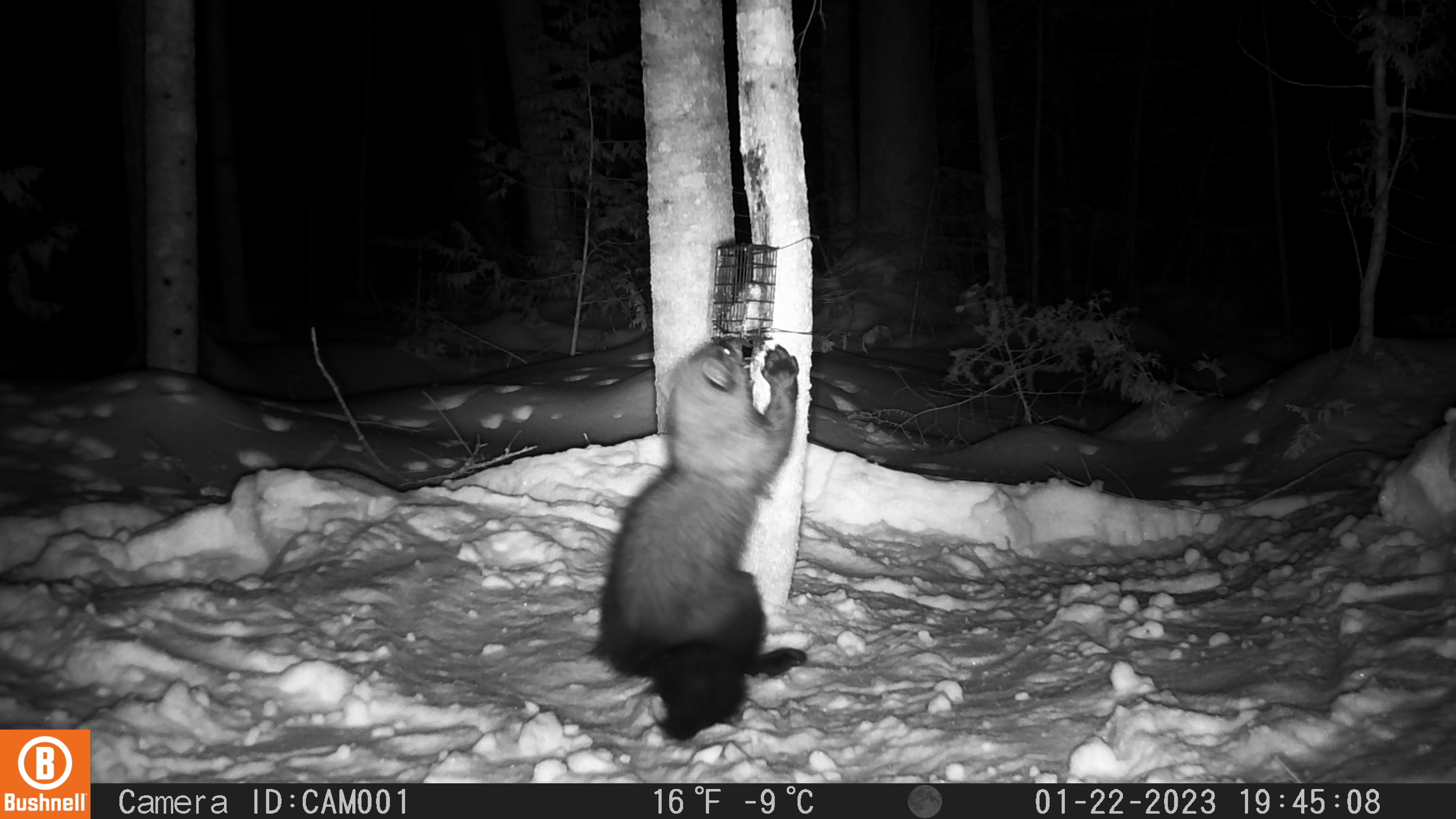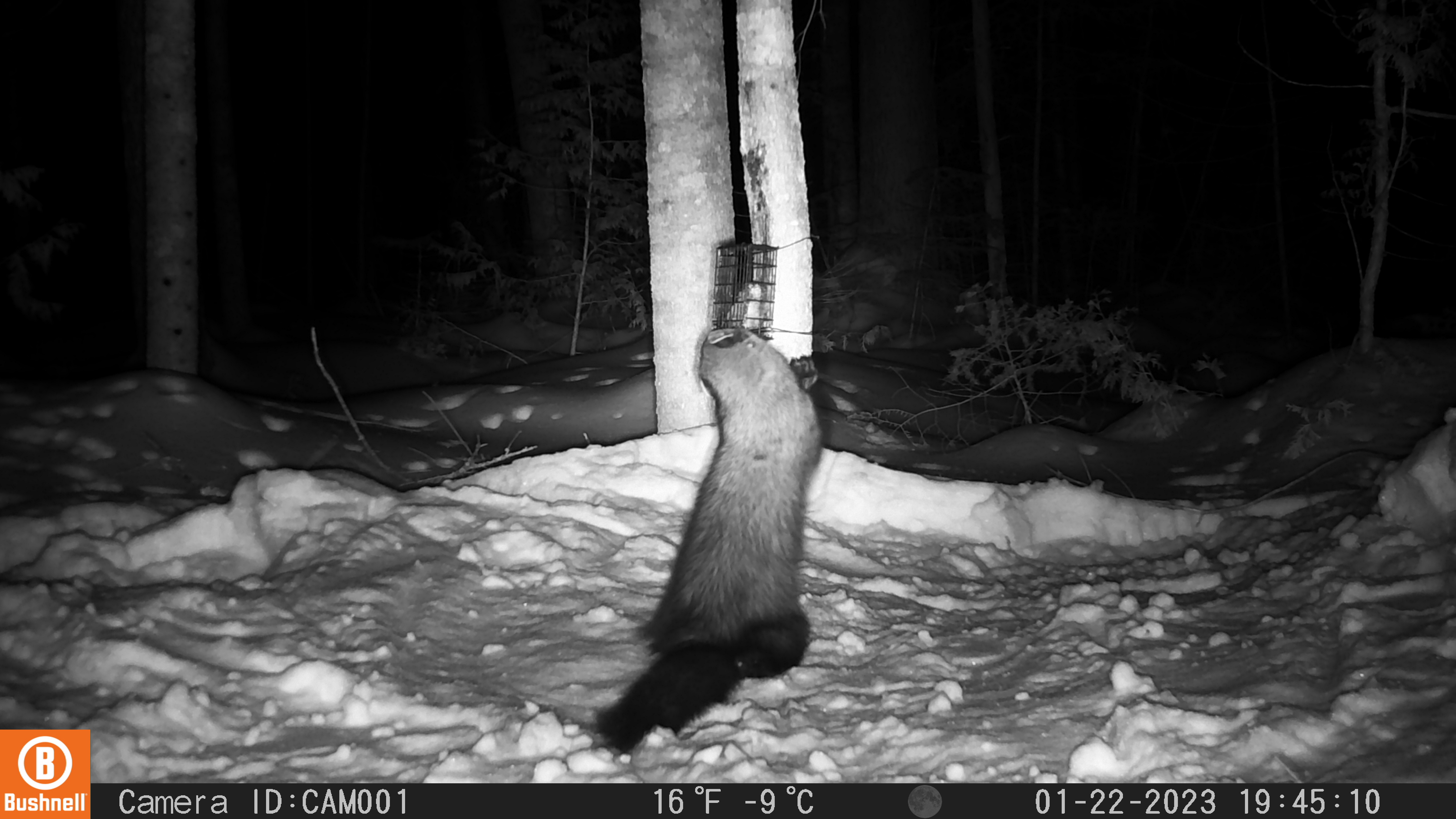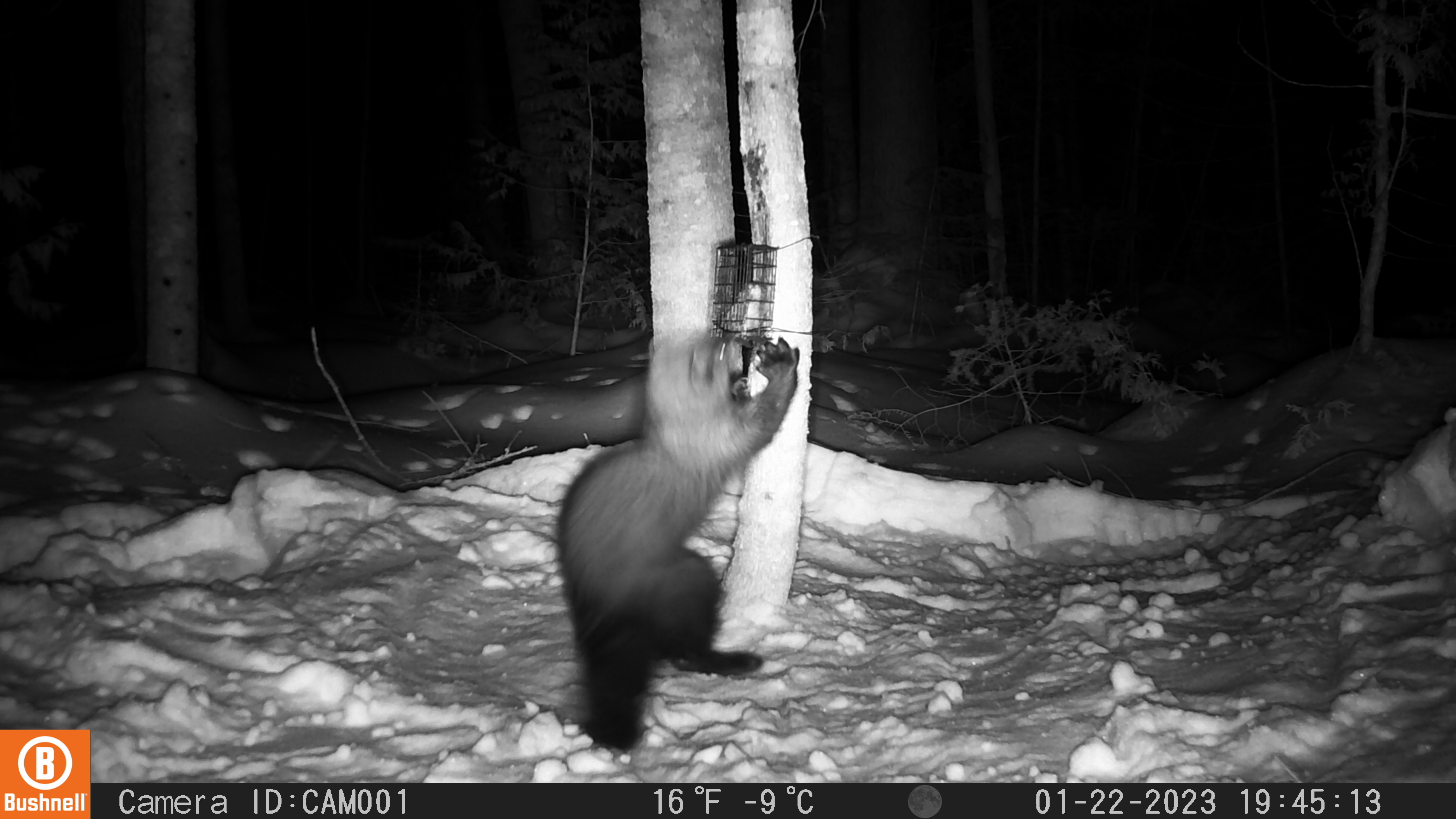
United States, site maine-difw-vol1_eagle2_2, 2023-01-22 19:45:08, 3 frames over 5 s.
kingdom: Animalia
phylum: Chordata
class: Mammalia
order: Carnivora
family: Mustelidae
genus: Pekania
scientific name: Pekania pennanti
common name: fisher